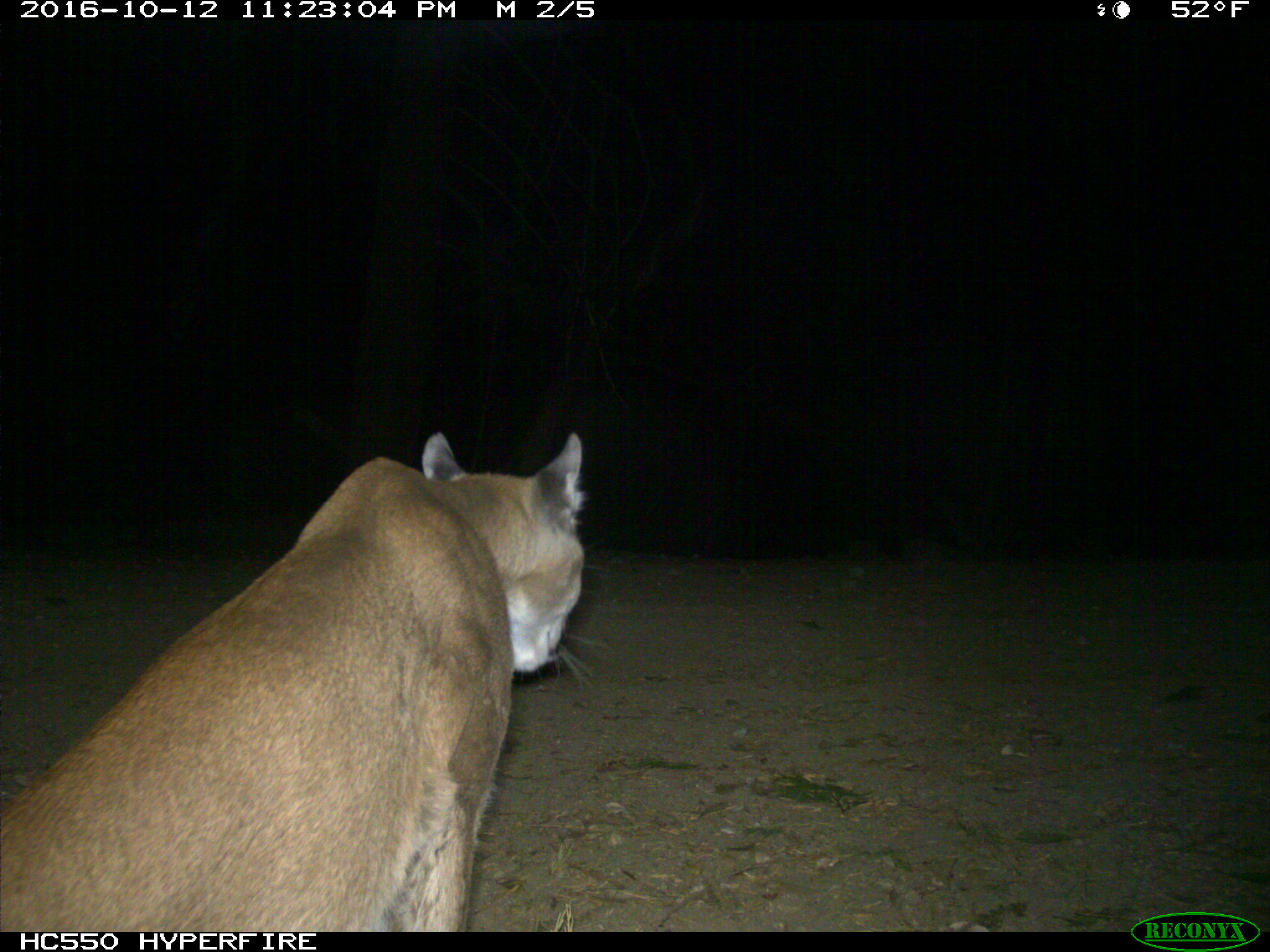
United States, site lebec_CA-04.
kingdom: Animalia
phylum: Chordata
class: Mammalia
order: Carnivora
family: Felidae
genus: Puma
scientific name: Puma concolor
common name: mountain lion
Puma concolor (mountain lion).